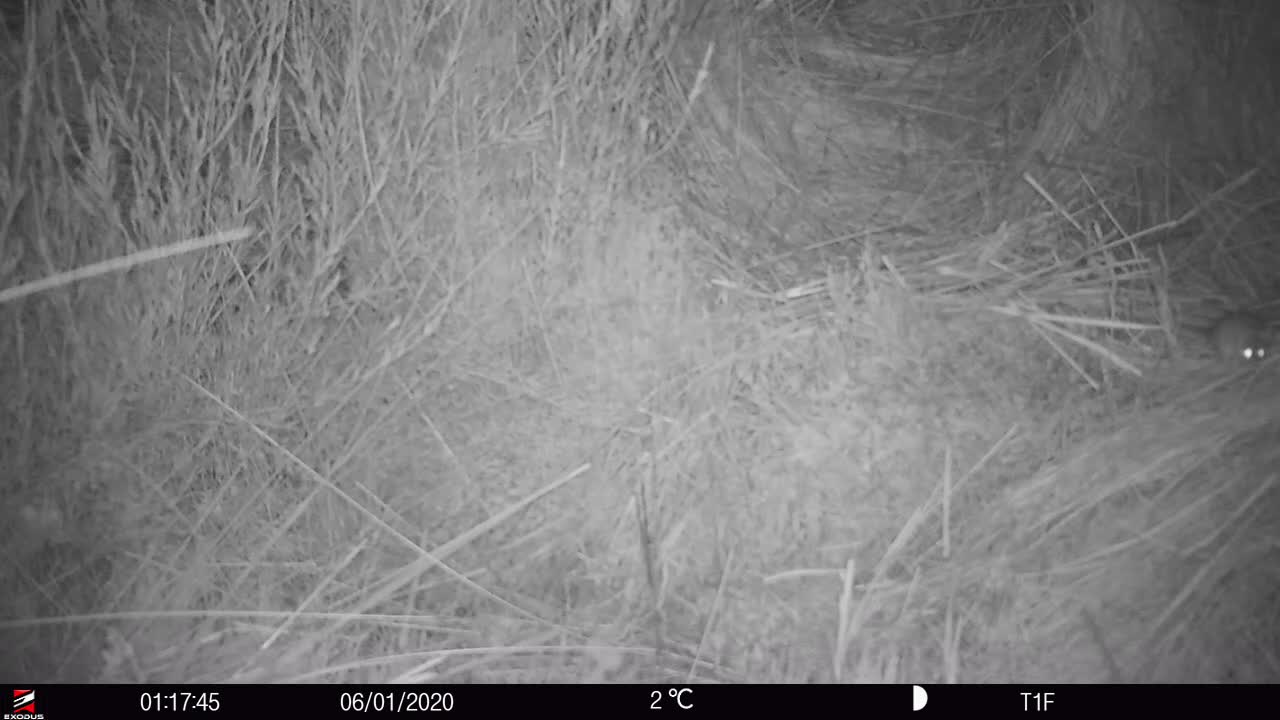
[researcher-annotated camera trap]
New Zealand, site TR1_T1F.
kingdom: Animalia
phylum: Chordata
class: Mammalia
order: Rodentia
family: Muridae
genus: Mus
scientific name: Mus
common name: mouse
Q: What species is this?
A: Mouse (Mus).